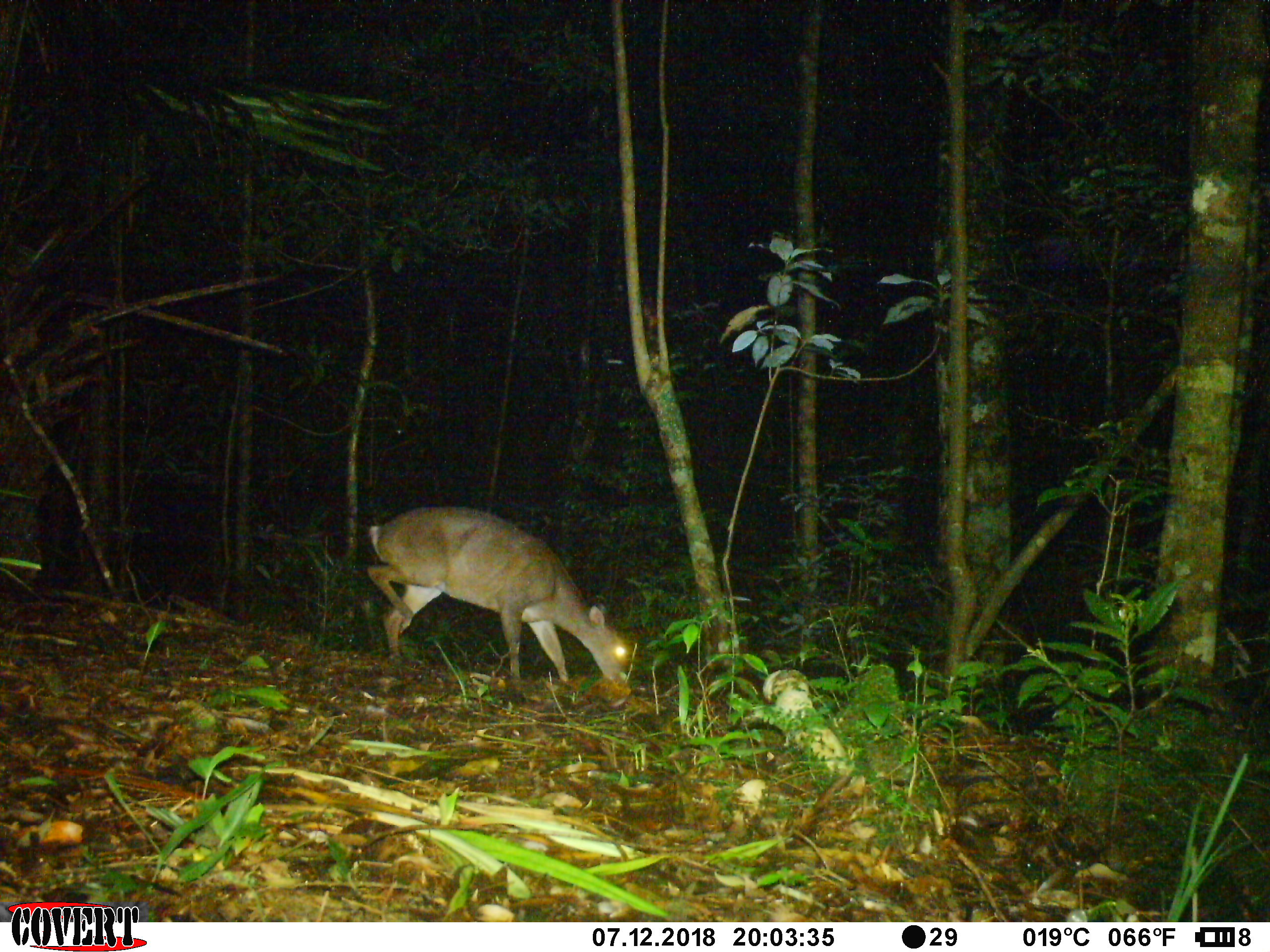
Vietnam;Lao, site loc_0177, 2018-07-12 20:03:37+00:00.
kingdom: Animalia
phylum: Chordata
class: Mammalia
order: Artiodactyla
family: Cervidae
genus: Muntiacus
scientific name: Muntiacus rooseveltorum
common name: roosevelt's muntjac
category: roosevelts muntjac group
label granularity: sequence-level